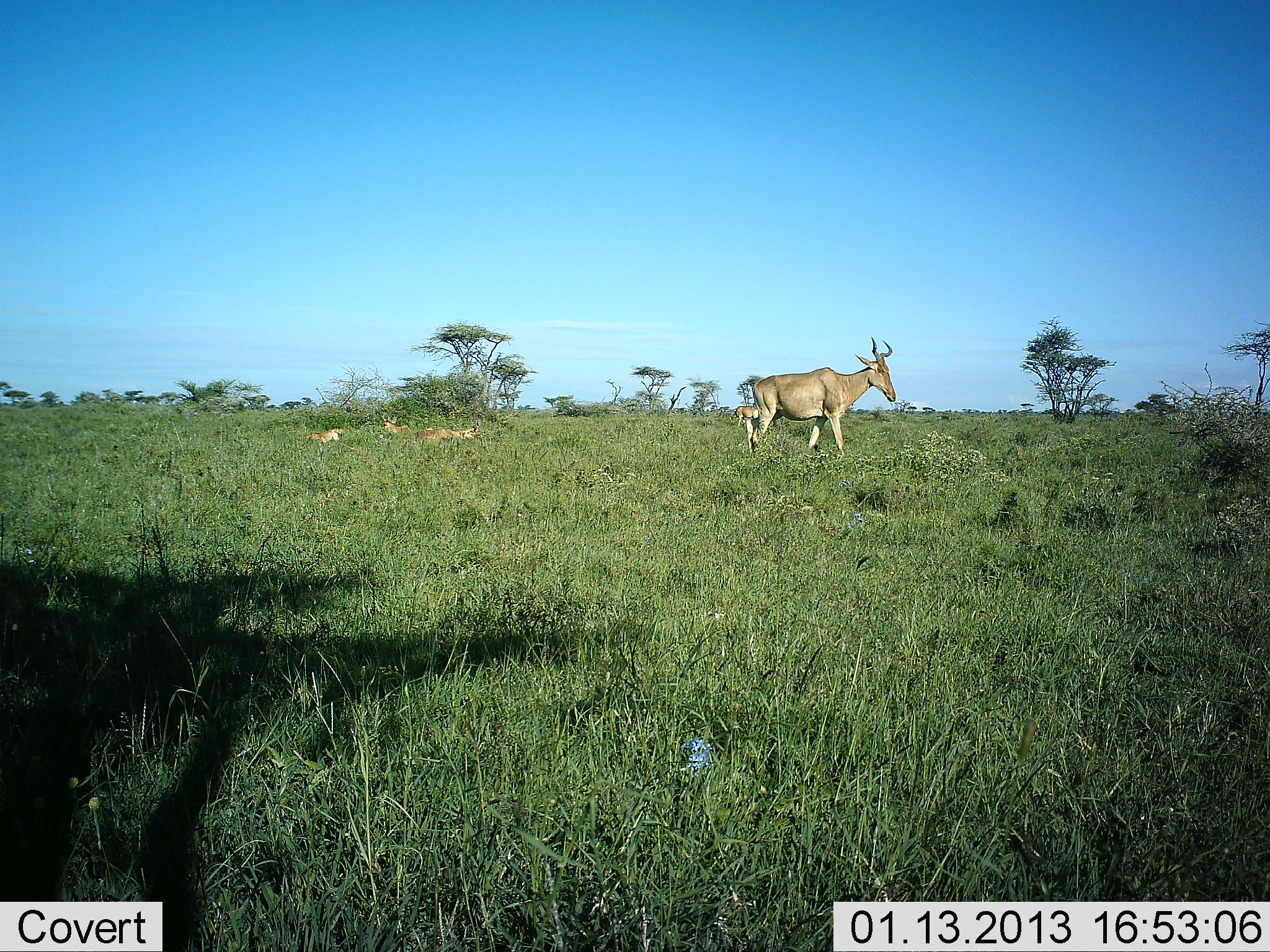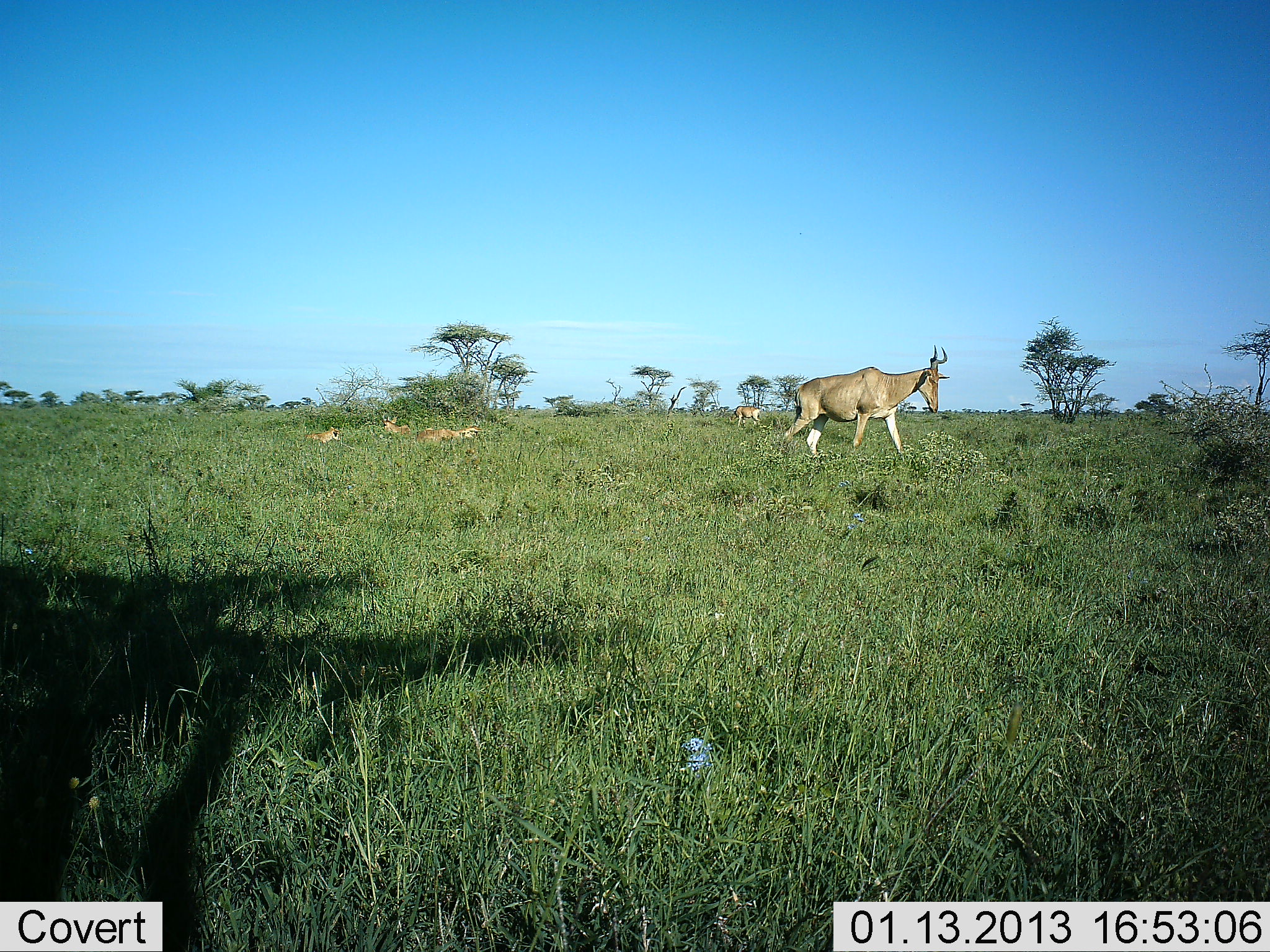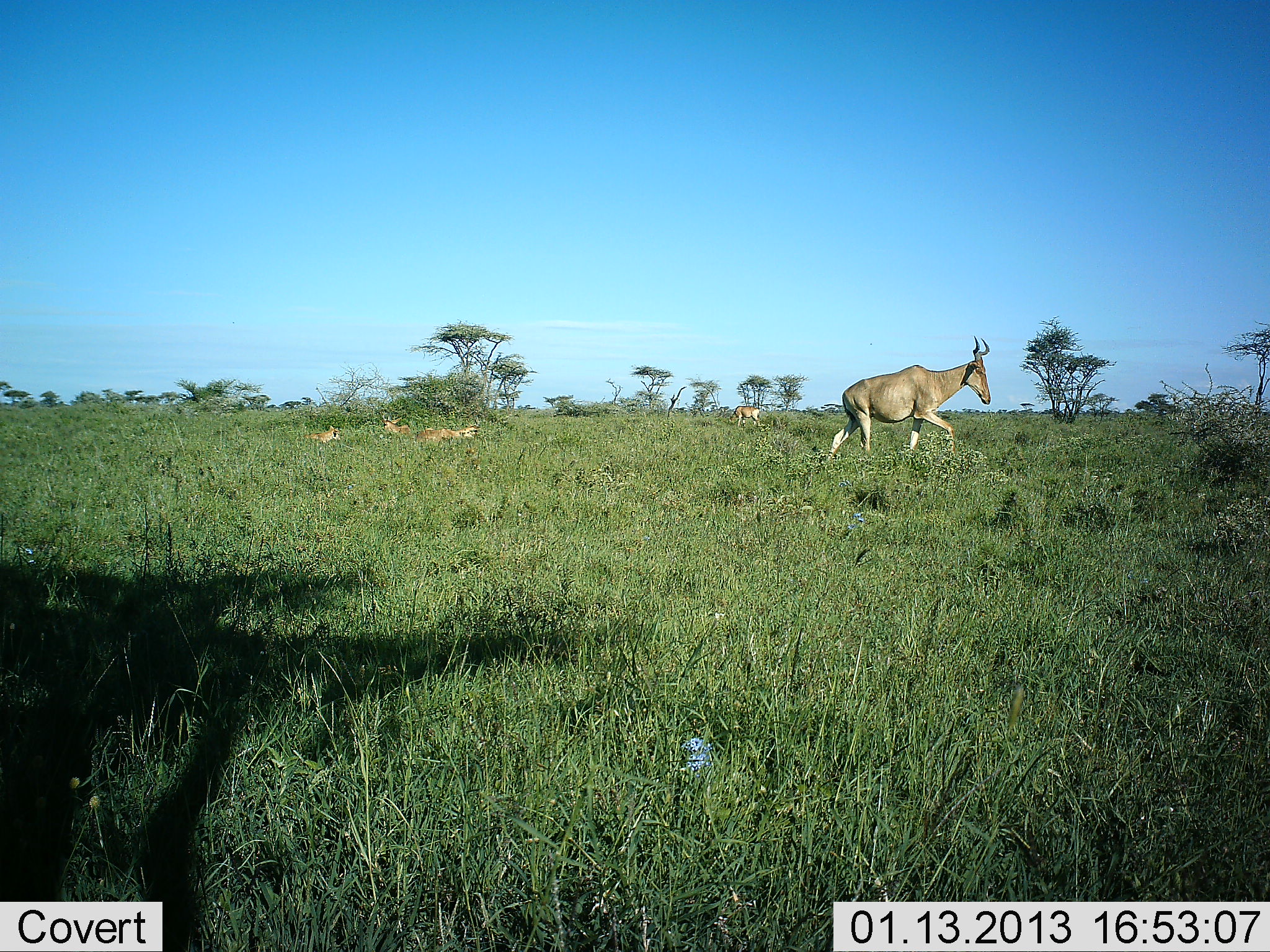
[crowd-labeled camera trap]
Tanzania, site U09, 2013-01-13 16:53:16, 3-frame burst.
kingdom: Animalia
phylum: Chordata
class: Mammalia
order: Artiodactyla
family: Bovidae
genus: Alcelaphus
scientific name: Alcelaphus buselaphus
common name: hartebeest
Hartebeest (Alcelaphus buselaphus), count 5. Behavior (volunteer vote fractions): standing 36%, resting 64%, moving 91%, interacting 0%. Young present (vote fraction): 0%. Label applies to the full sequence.